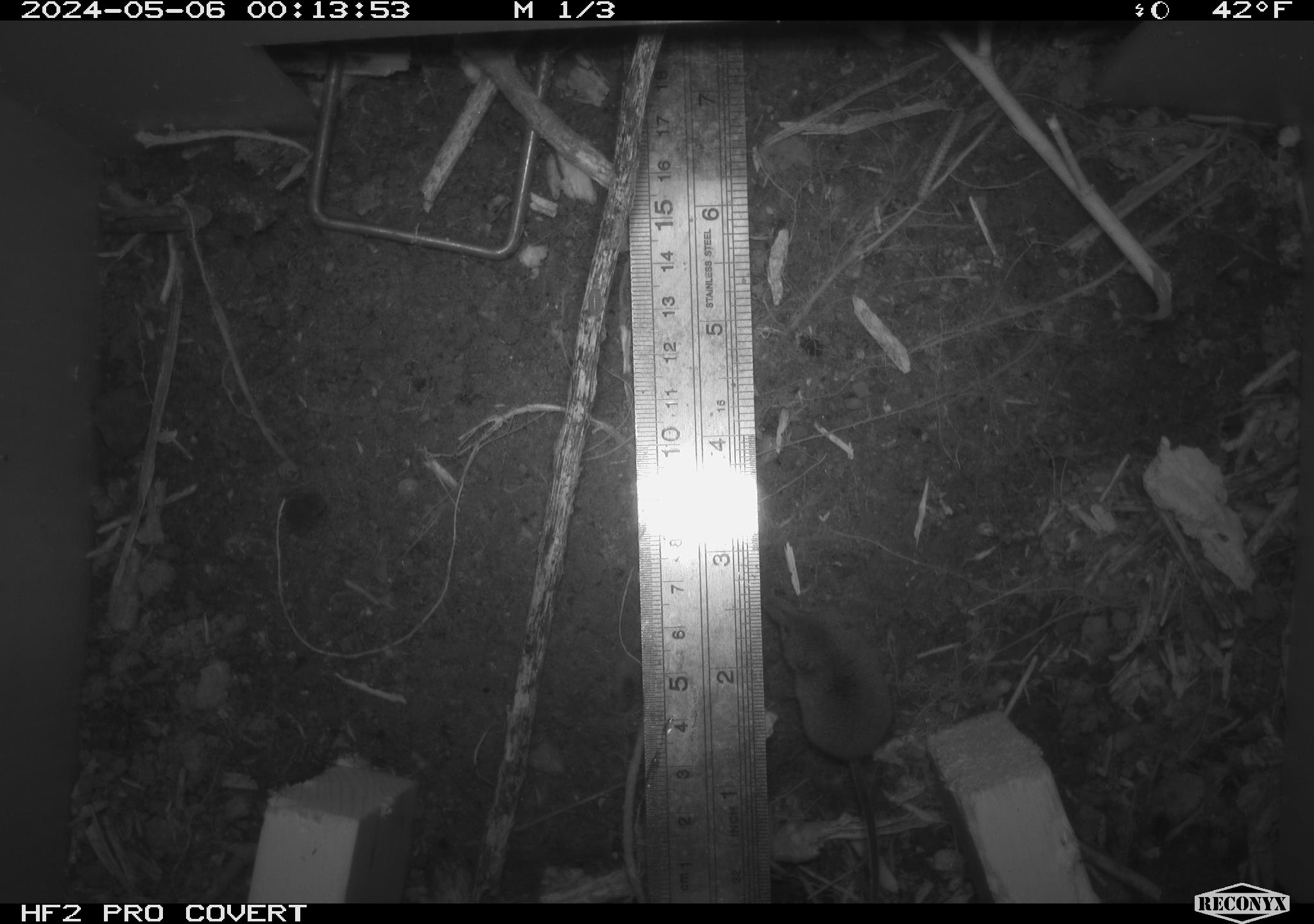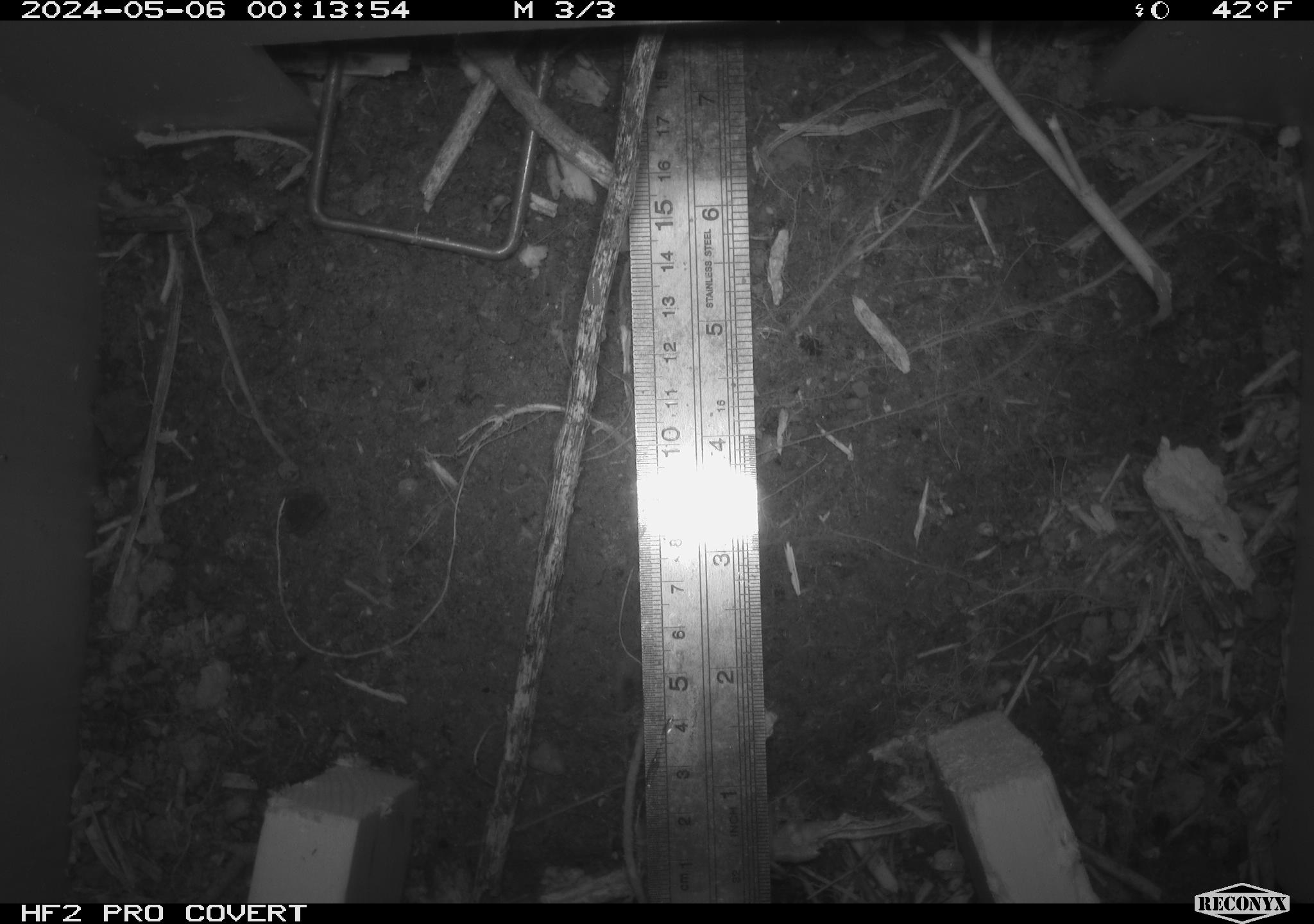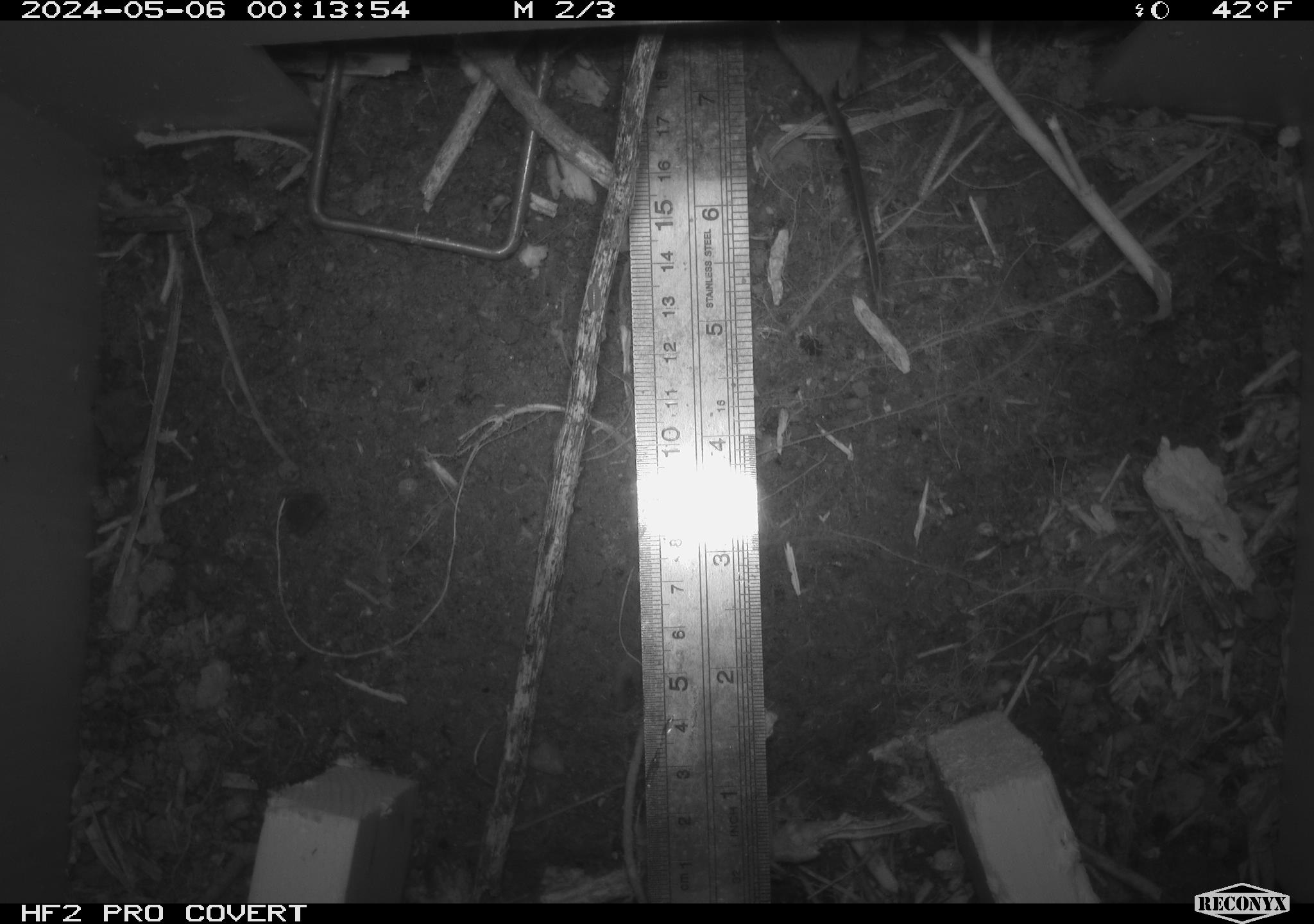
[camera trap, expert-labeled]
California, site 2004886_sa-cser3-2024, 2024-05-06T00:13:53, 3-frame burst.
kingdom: Animalia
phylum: Chordata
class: Mammalia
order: Eulipotyphla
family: Soricidae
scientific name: Soricidae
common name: shrews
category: soricidae family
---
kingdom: Animalia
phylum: Chordata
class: Mammalia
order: Rodentia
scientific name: Rodentia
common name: rodent